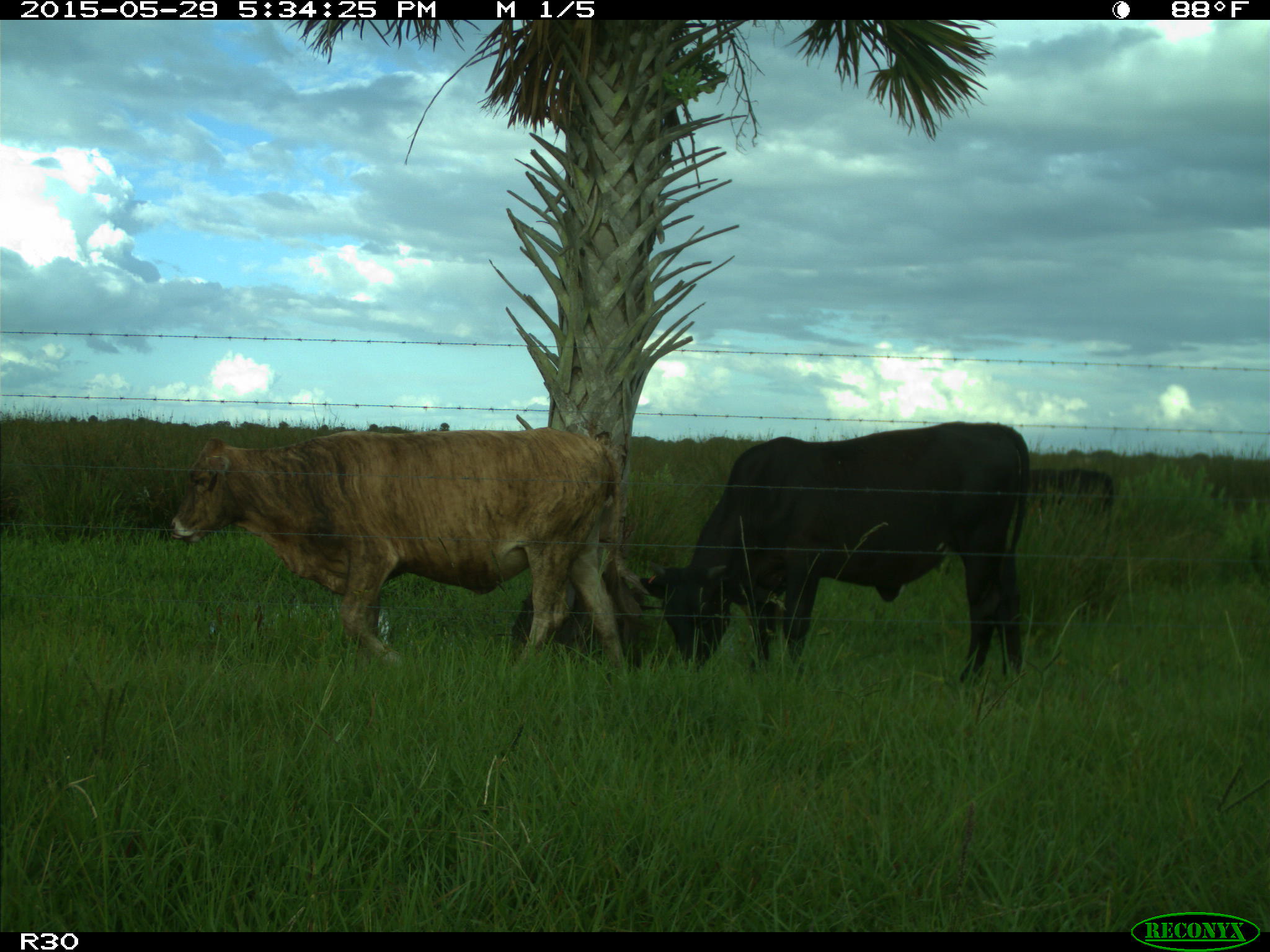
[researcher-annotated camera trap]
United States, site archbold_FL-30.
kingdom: Animalia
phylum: Chordata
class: Mammalia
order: Artiodactyla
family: Bovidae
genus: Bos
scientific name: Bos taurus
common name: domestic cow